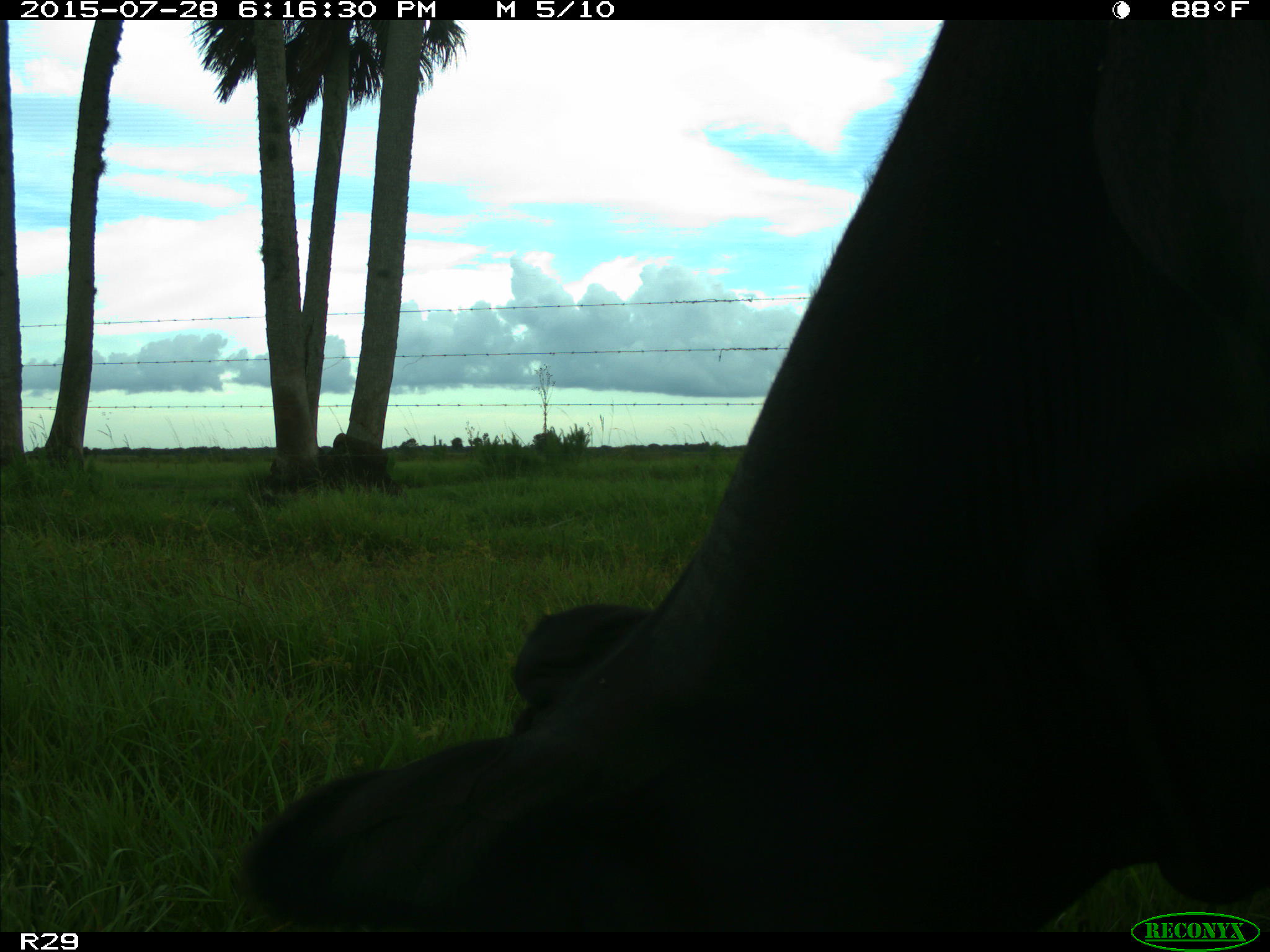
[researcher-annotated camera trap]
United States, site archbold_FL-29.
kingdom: Animalia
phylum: Chordata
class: Mammalia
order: Artiodactyla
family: Bovidae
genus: Bos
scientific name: Bos taurus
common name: domestic cow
Bos taurus (domestic cow).